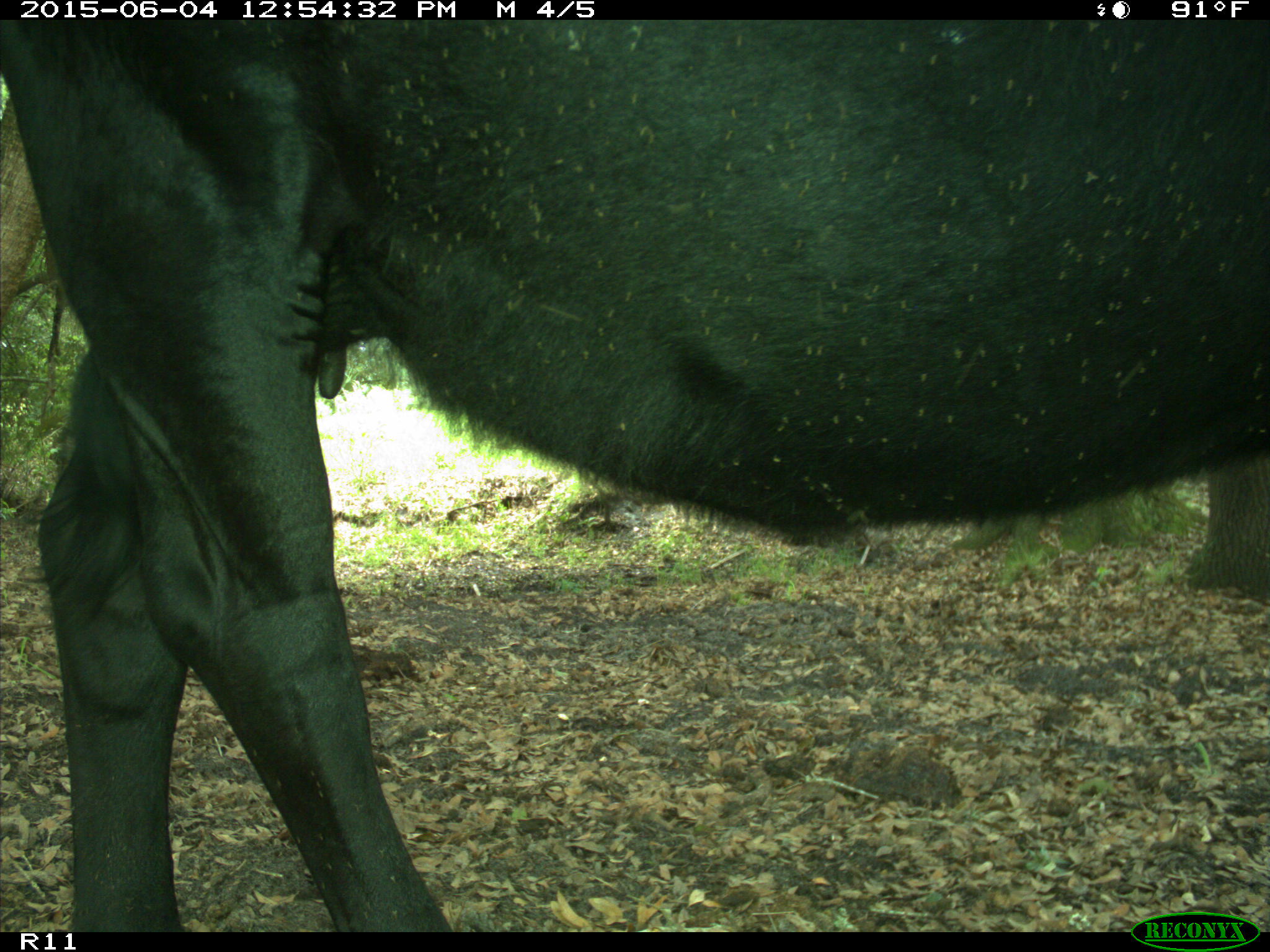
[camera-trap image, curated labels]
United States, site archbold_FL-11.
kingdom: Animalia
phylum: Chordata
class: Mammalia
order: Artiodactyla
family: Bovidae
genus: Bos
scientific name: Bos taurus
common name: domestic cow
Bos taurus (domestic cow).